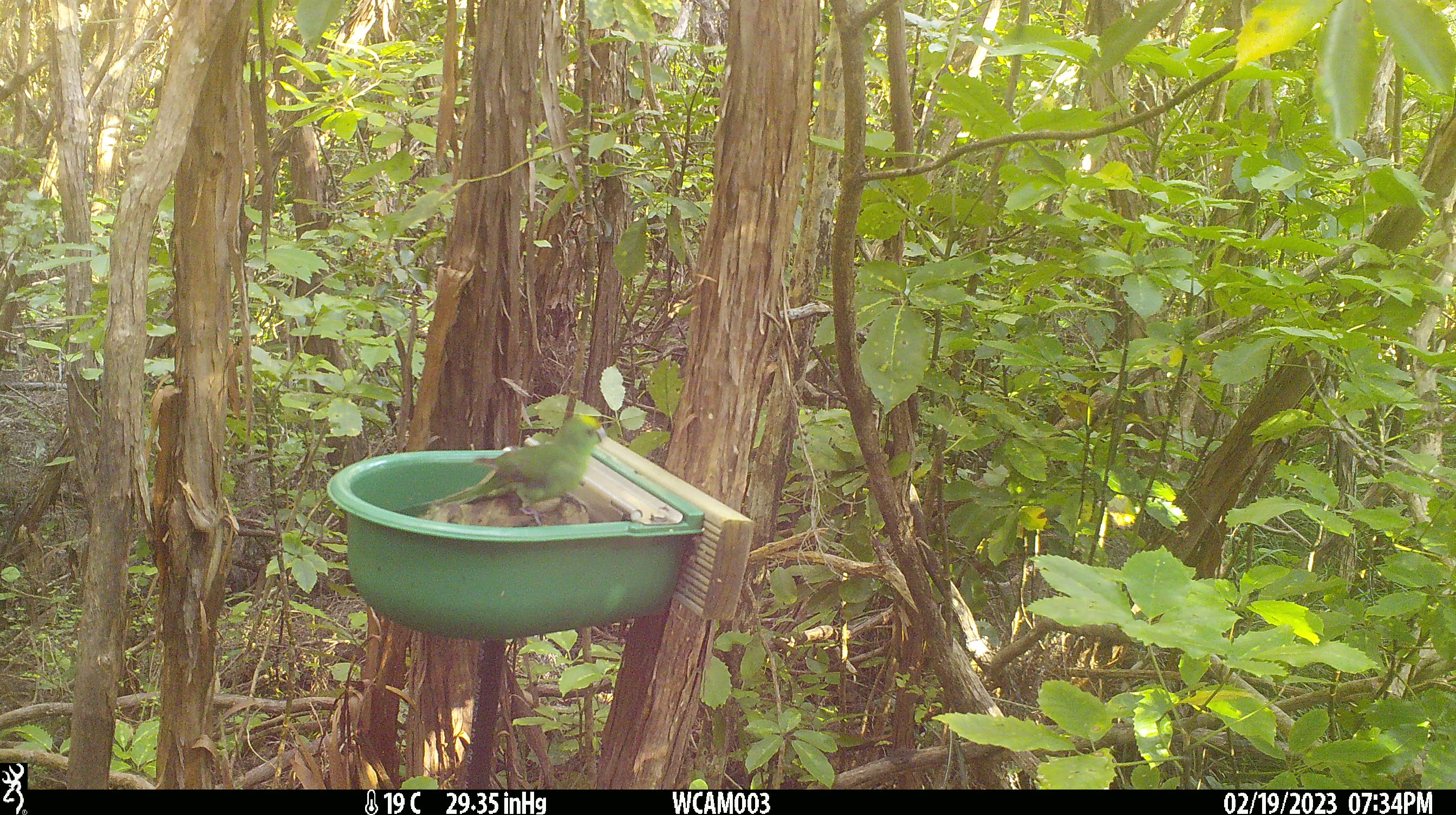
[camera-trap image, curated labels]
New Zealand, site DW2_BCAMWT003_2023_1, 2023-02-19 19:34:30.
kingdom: Animalia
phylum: Chordata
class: Aves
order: Psittaciformes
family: Psittaculidae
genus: Cyanoramphus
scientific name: Cyanoramphus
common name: parakeet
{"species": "parakeet (Cyanoramphus)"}